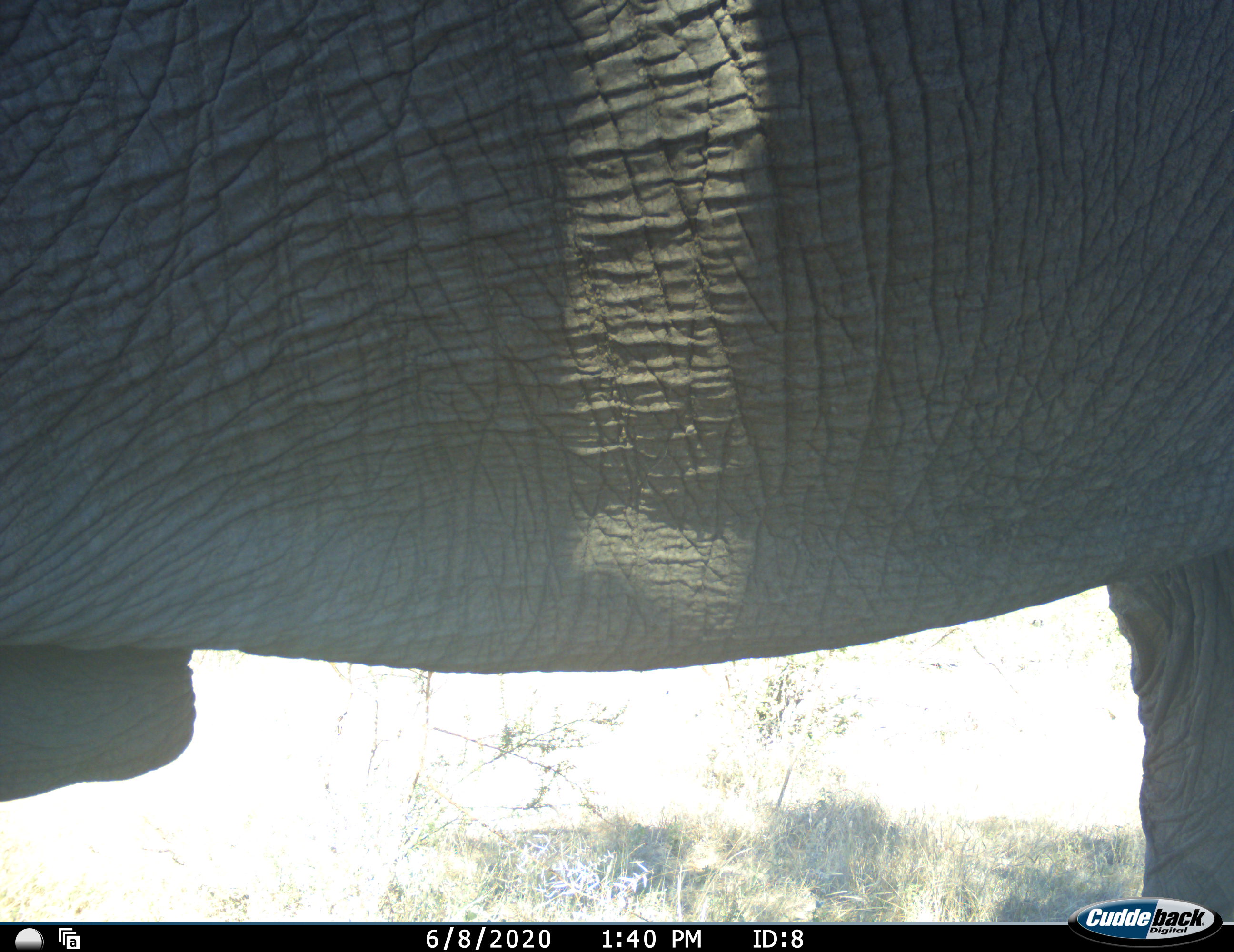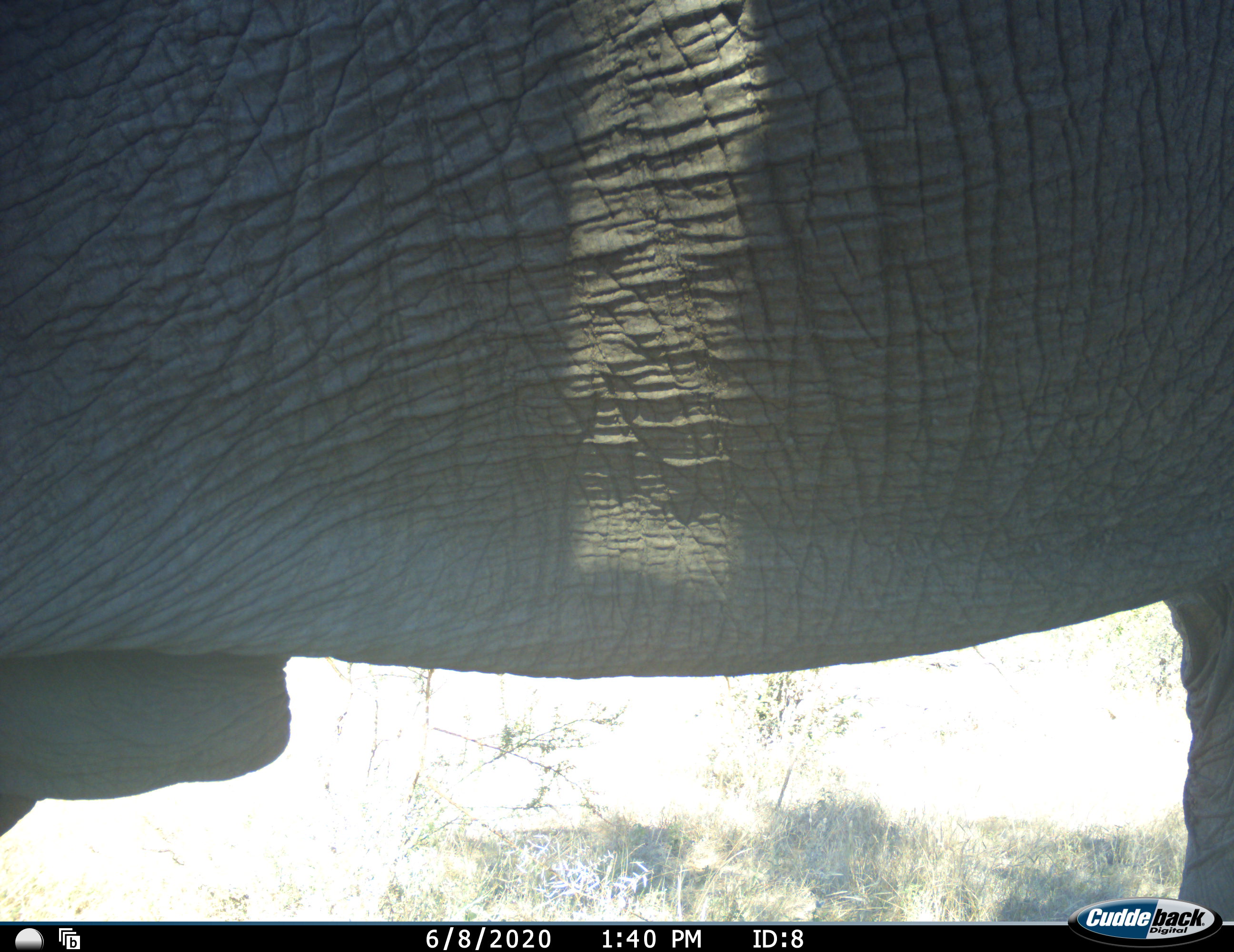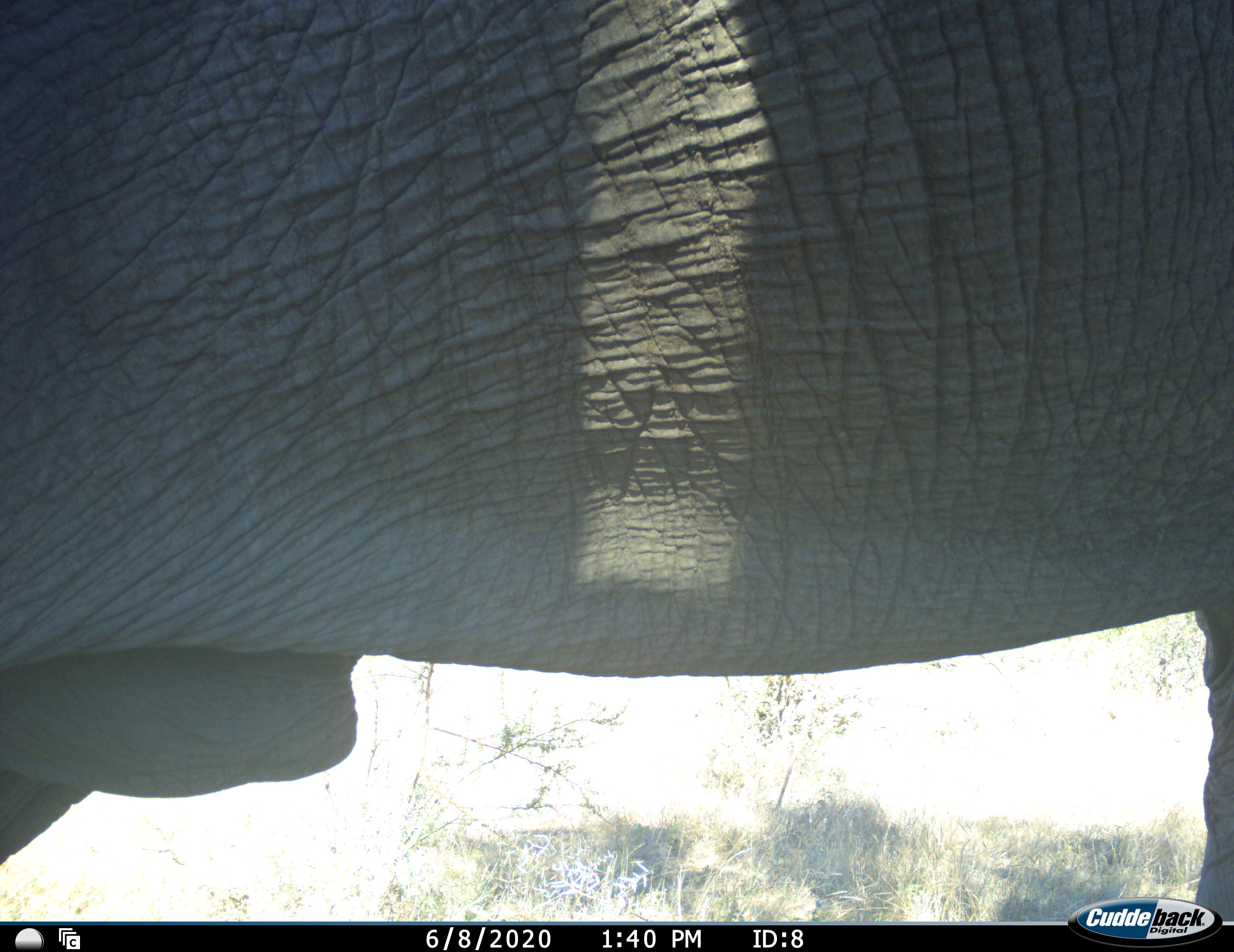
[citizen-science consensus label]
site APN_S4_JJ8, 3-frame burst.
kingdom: Animalia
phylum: Chordata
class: Mammalia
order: Proboscidea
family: Elephantidae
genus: Loxodonta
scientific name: Loxodonta africana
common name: african bush elephant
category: elephant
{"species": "elephant (african bush elephant) (Loxodonta africana)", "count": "1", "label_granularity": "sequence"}